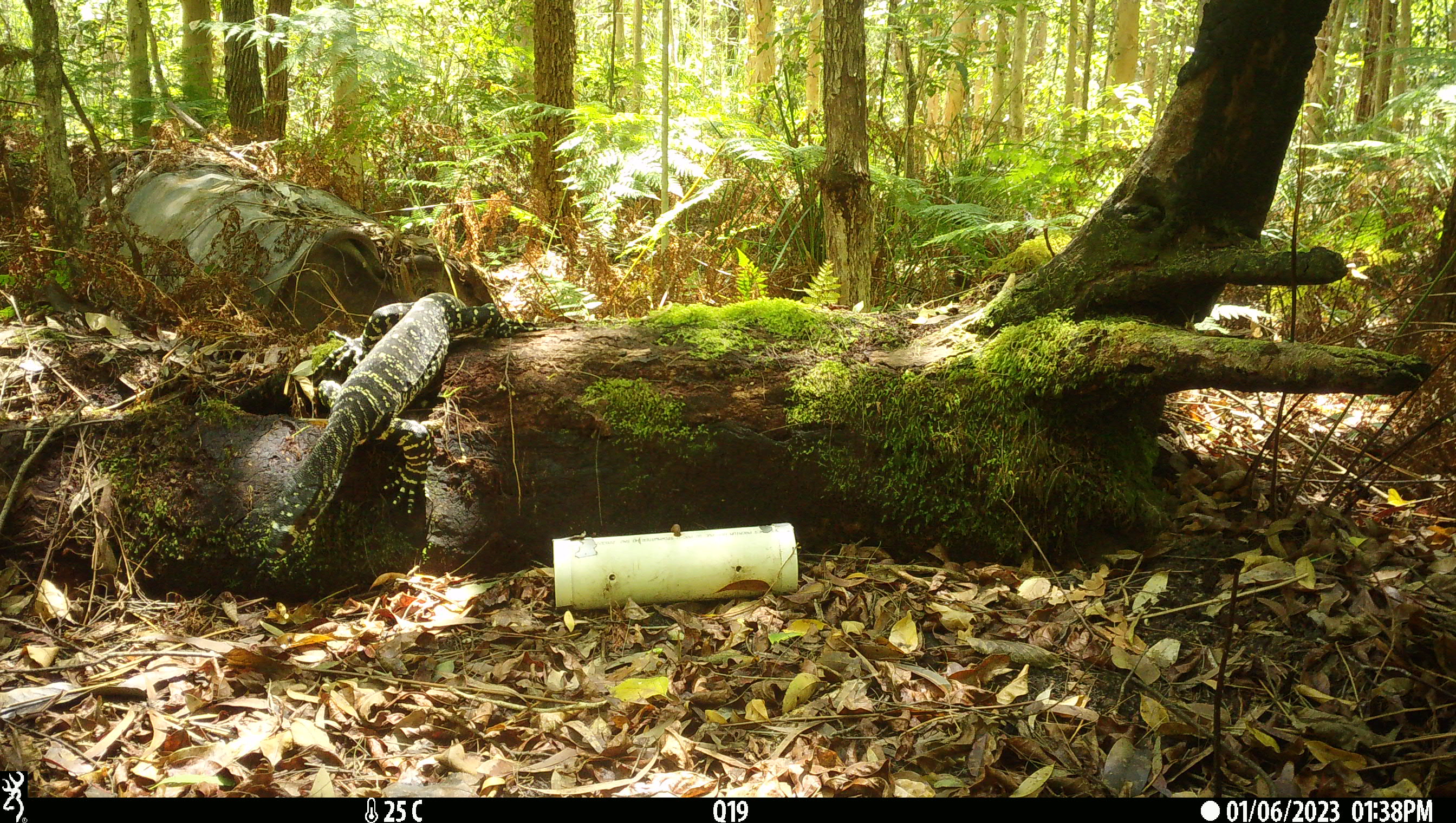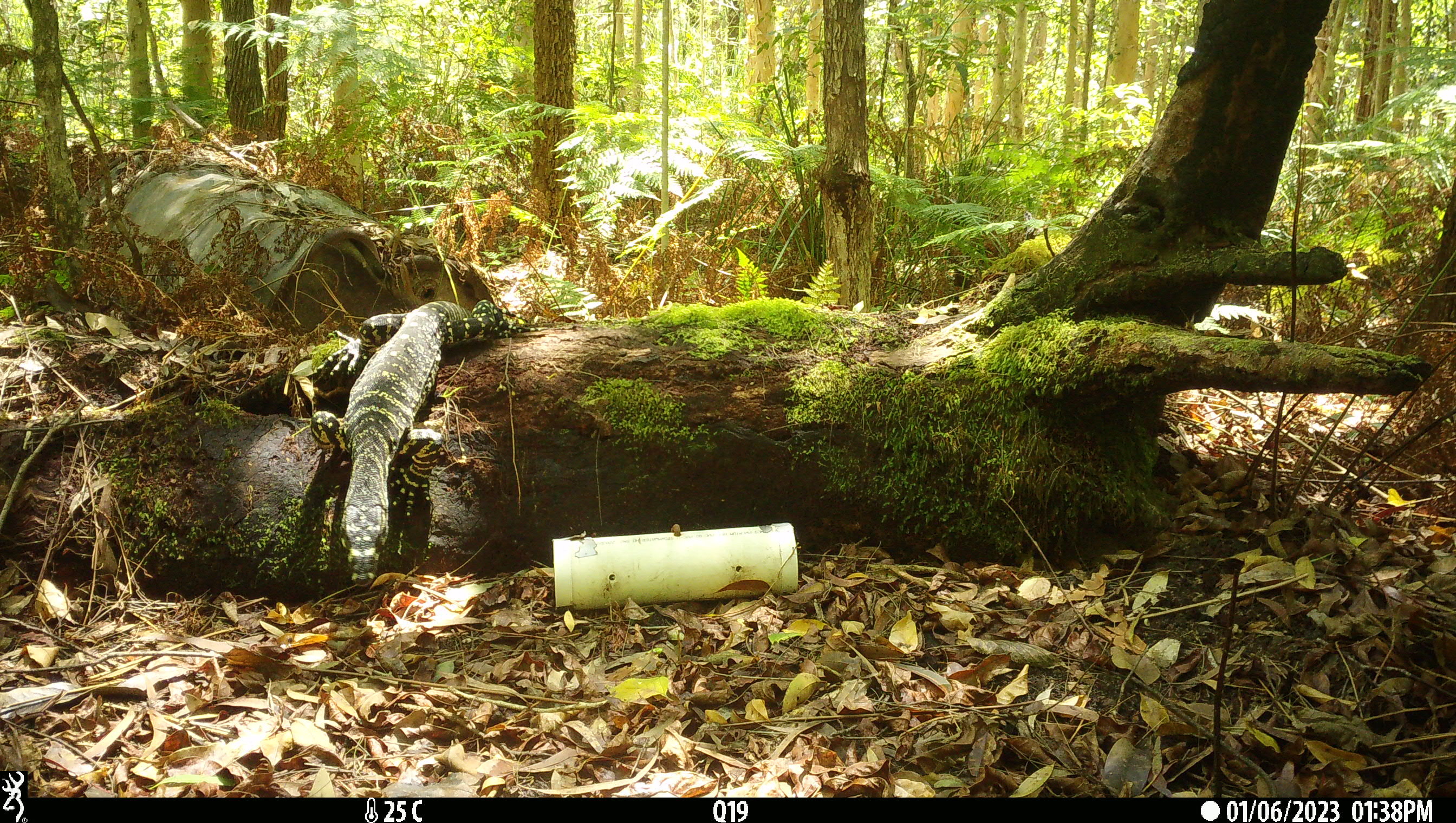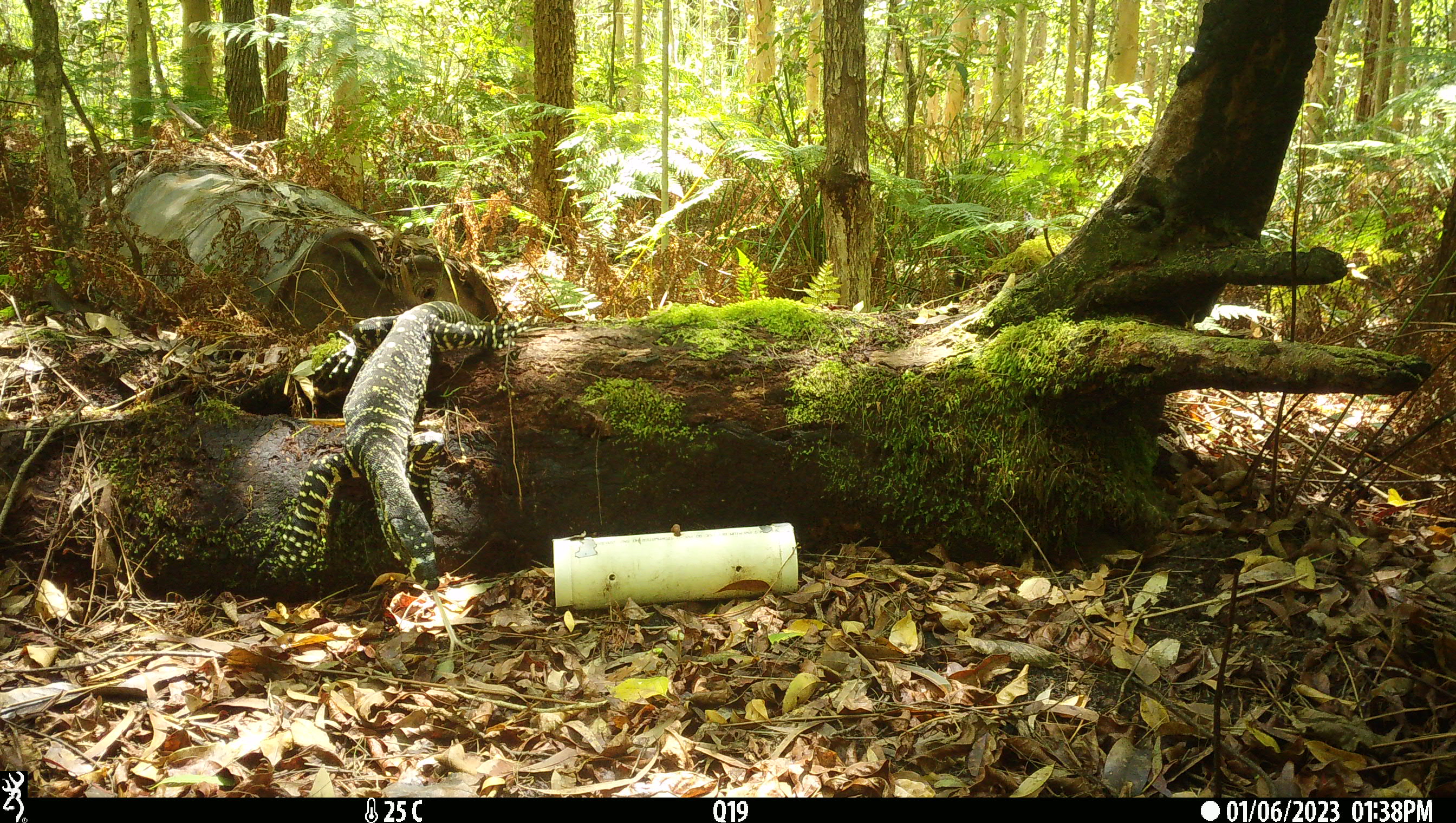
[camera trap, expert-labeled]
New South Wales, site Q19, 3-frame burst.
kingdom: Animalia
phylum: Chordata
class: Reptilia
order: Squamata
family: Varanidae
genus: Varanus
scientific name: Varanus varius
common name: lace monitor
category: goanna